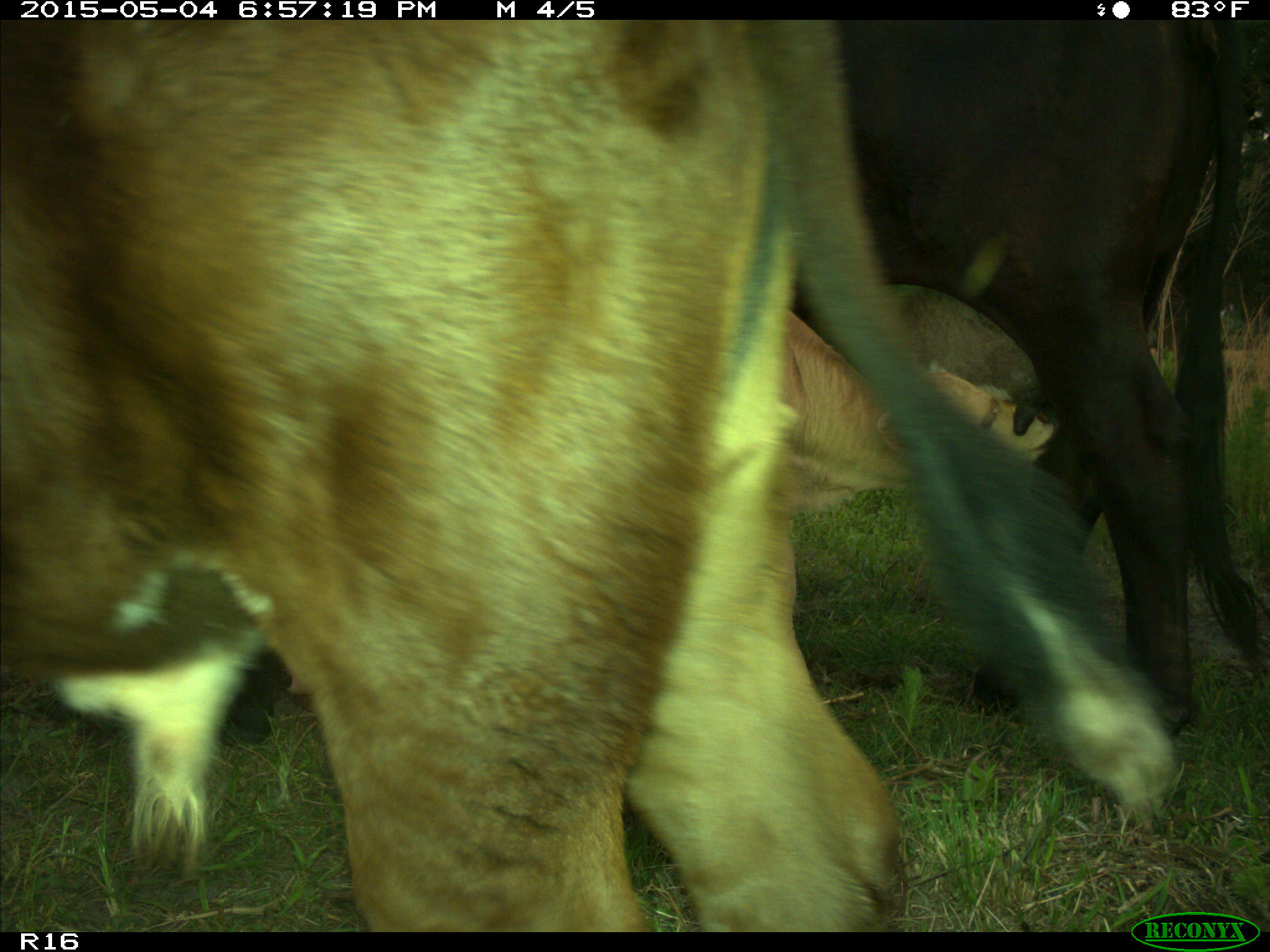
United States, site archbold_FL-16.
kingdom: Animalia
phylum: Chordata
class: Mammalia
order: Artiodactyla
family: Bovidae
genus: Bos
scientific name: Bos taurus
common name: domestic cow